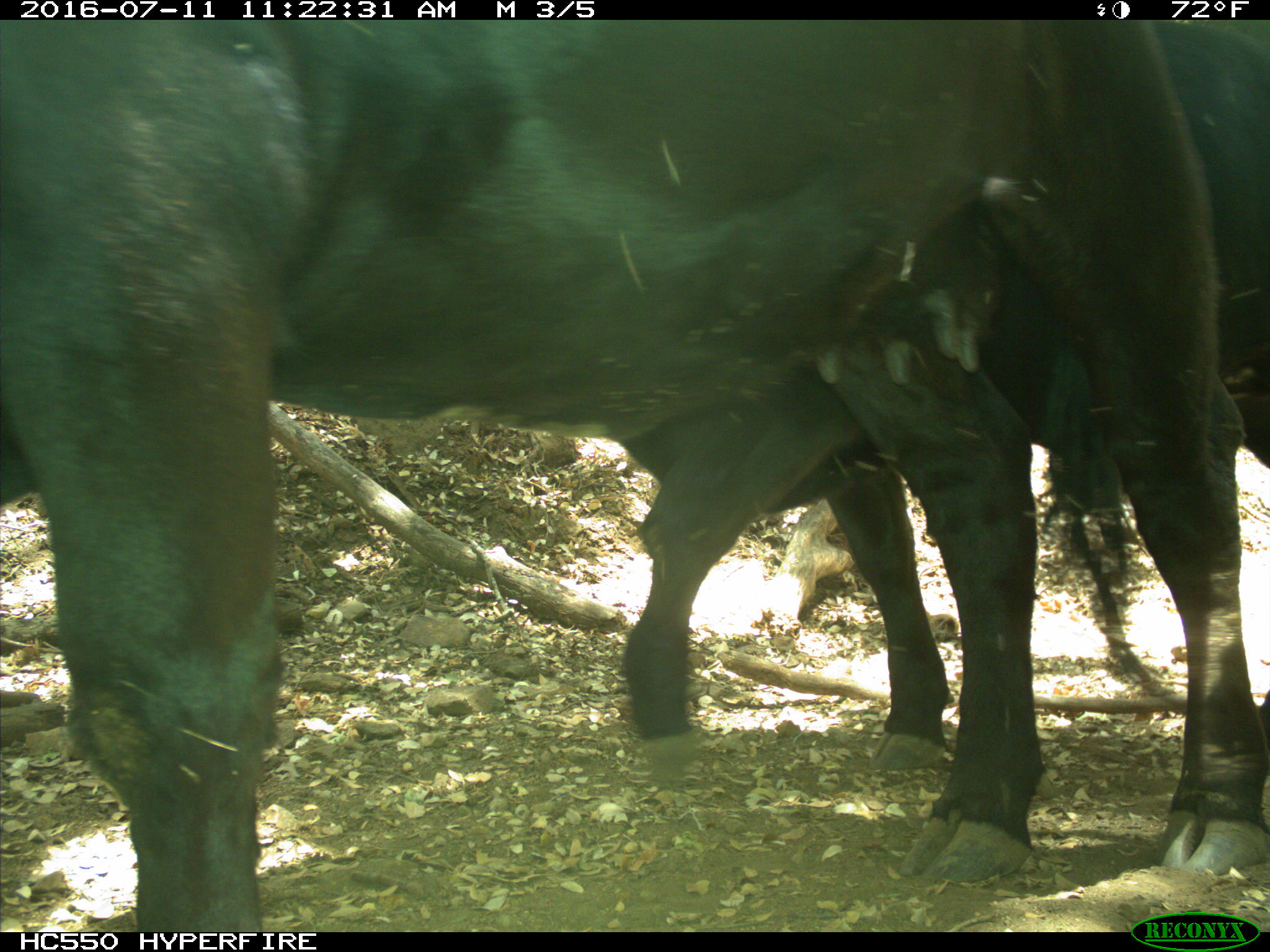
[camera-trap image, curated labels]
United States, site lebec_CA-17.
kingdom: Animalia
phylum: Chordata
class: Mammalia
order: Artiodactyla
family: Bovidae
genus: Bos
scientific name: Bos taurus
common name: domestic cow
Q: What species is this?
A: Bos taurus (domestic cow).